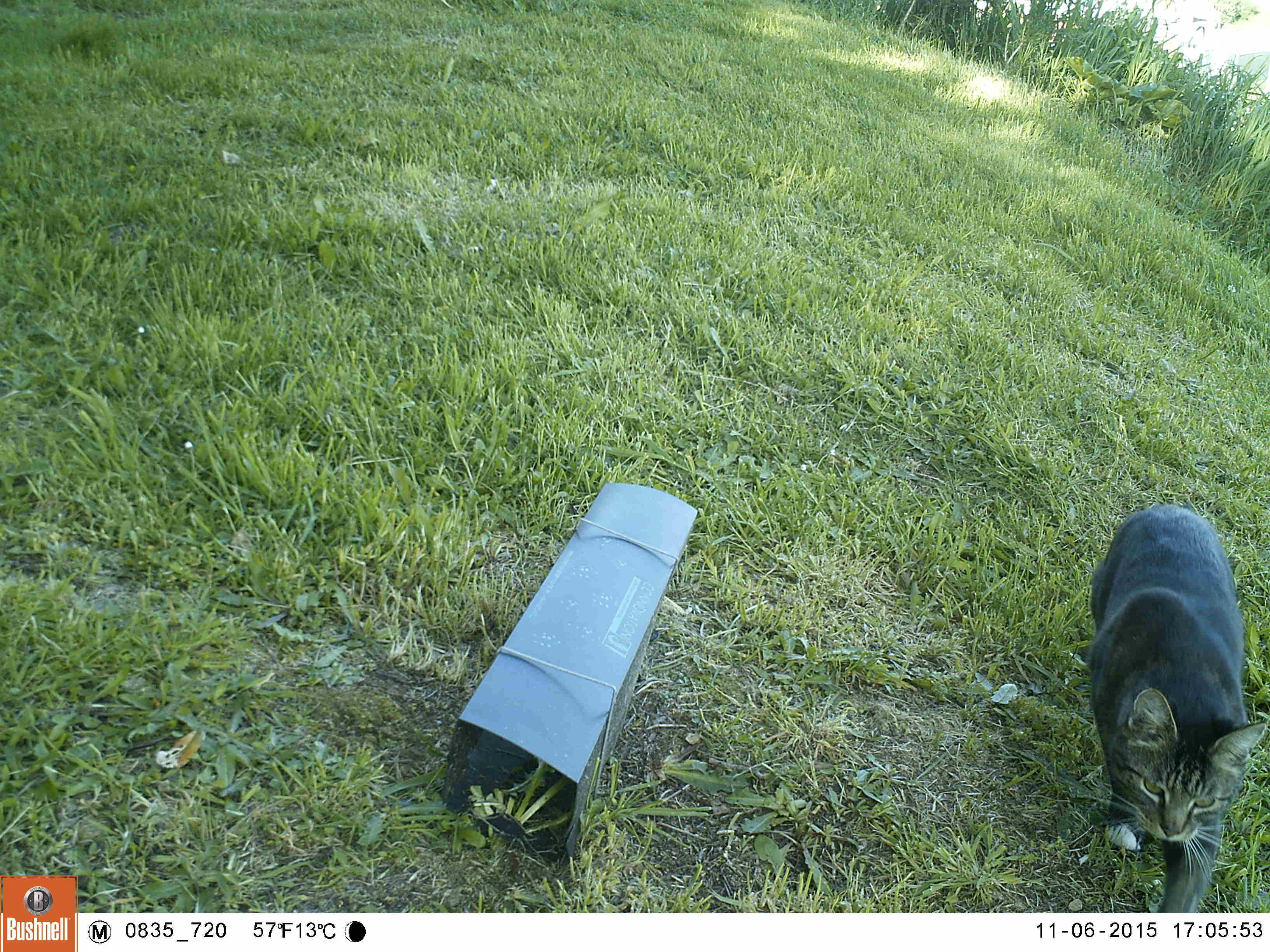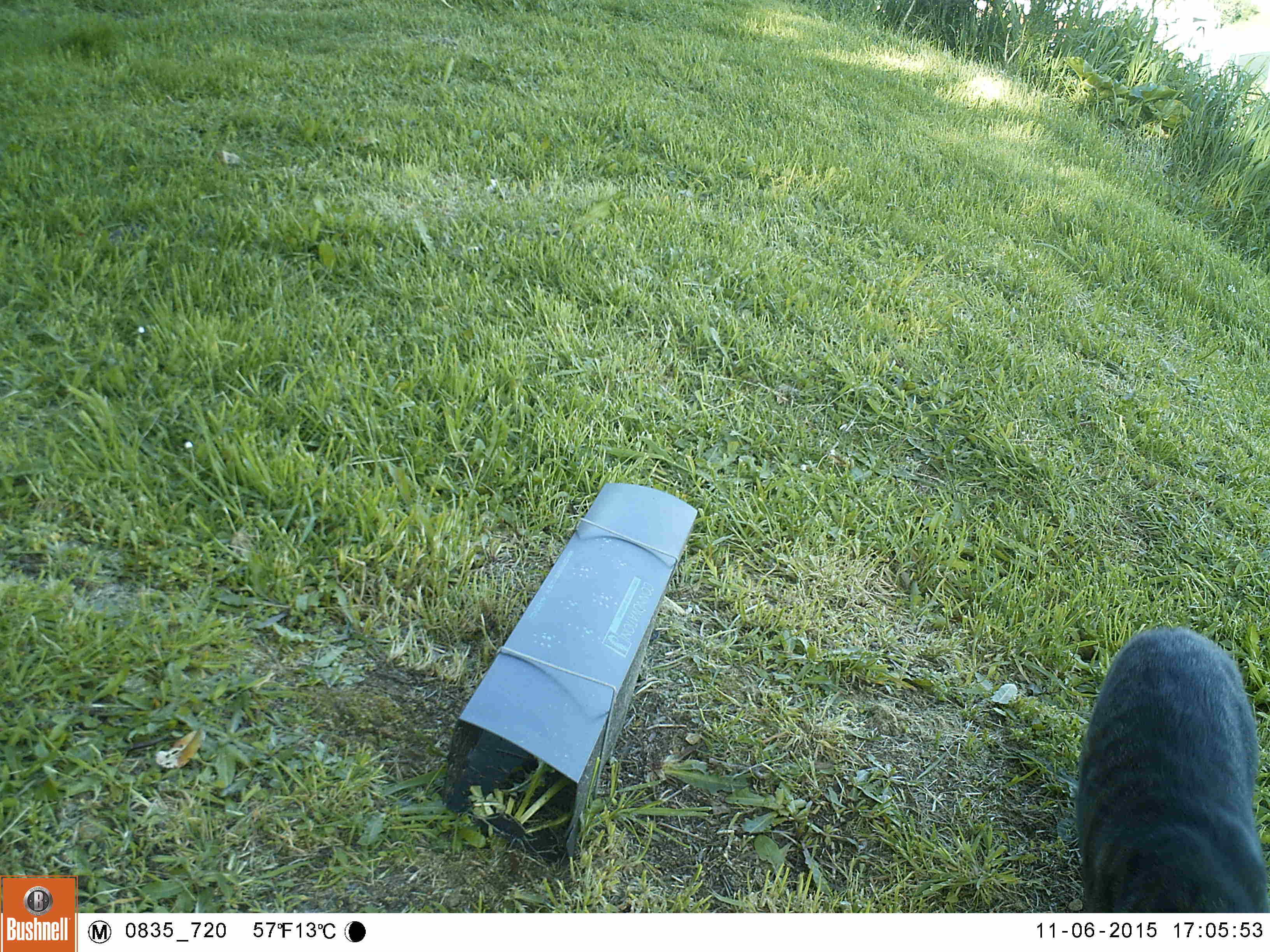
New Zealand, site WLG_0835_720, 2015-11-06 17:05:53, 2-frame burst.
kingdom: Animalia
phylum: Chordata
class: Mammalia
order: Carnivora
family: Felidae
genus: Felis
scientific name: Felis catus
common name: domestic cat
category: cat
Cat (domestic cat) (Felis catus).